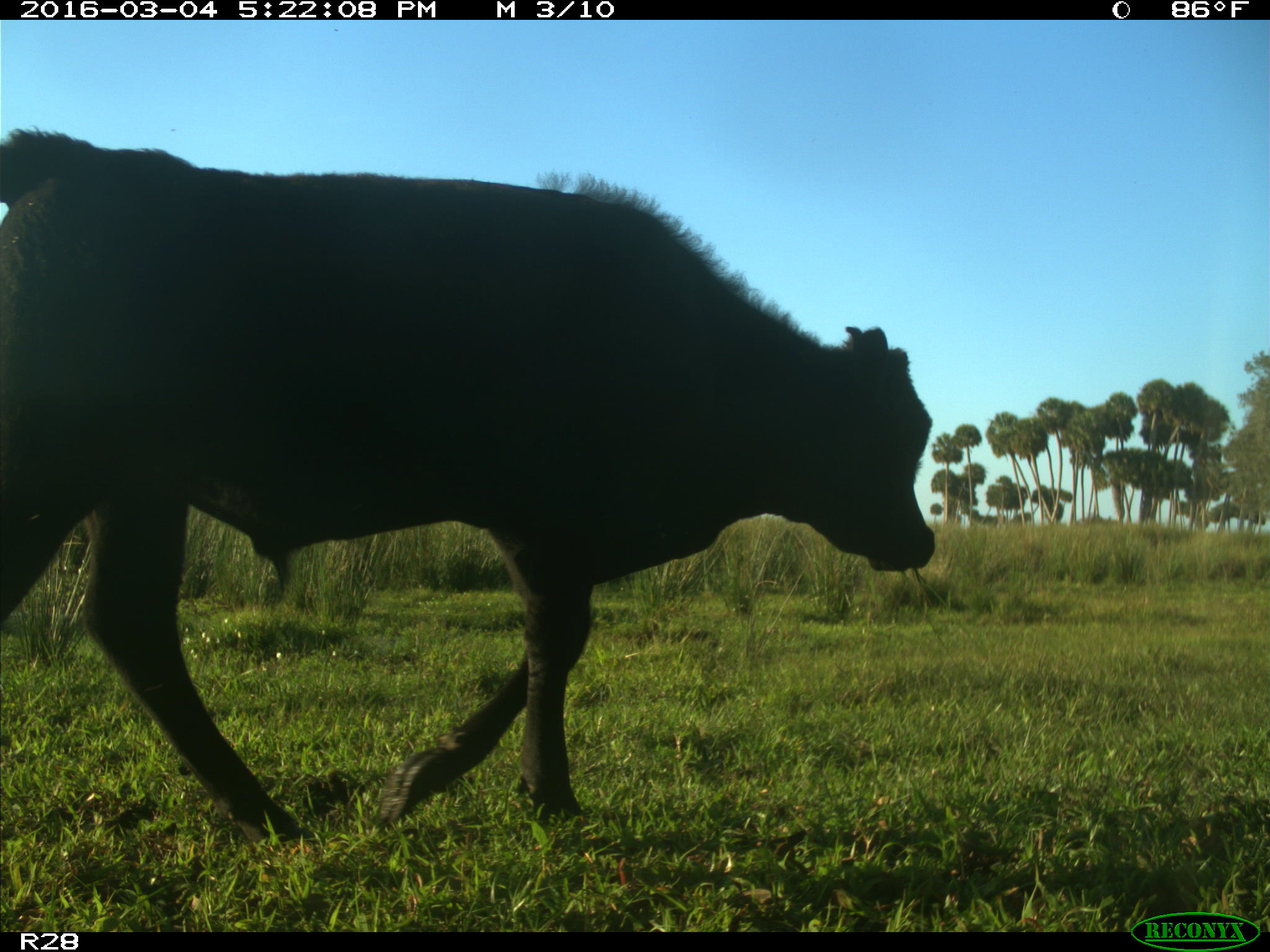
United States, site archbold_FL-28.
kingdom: Animalia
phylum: Chordata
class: Mammalia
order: Artiodactyla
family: Bovidae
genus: Bos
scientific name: Bos taurus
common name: domestic cow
Bos taurus (domestic cow).